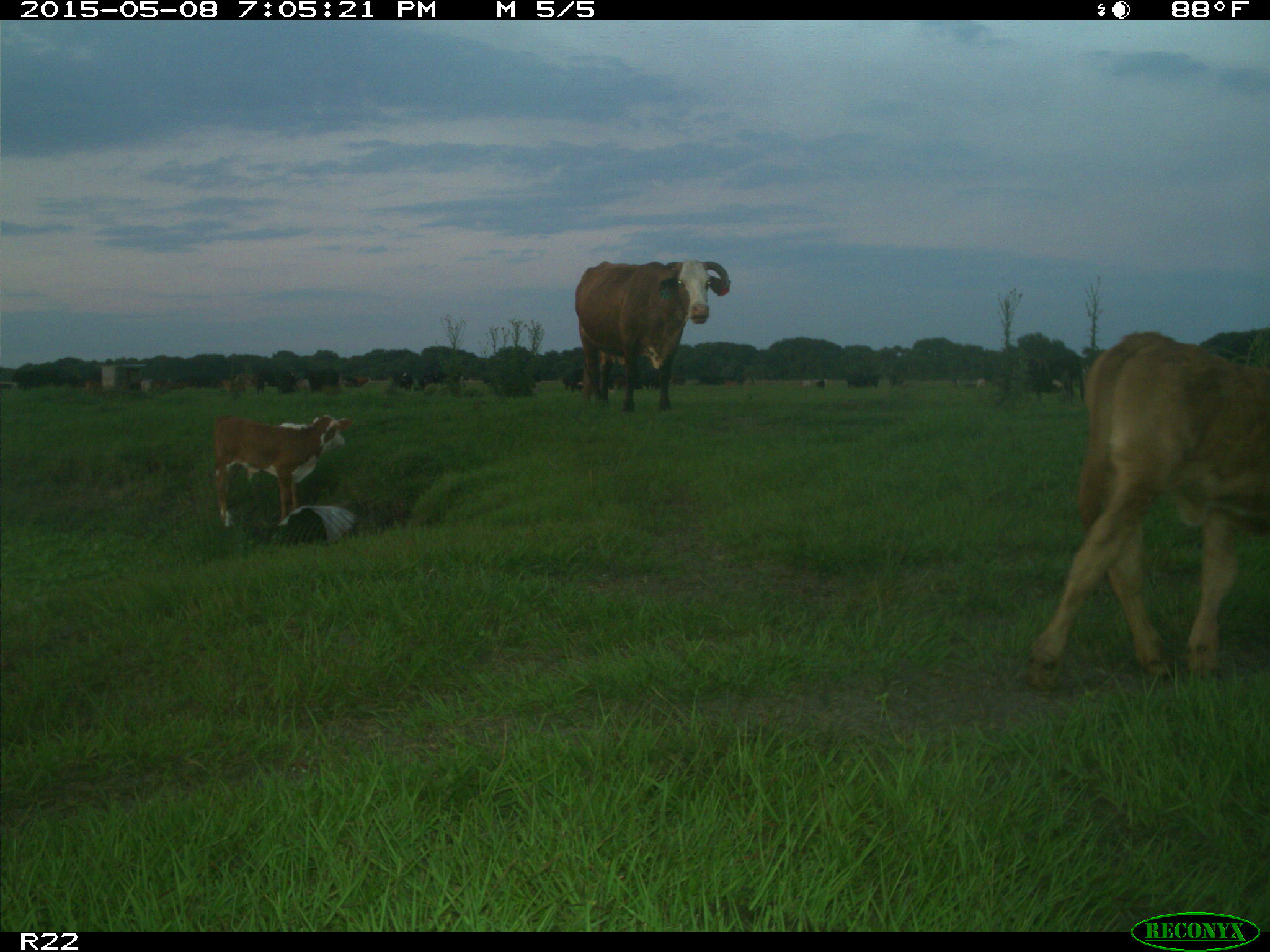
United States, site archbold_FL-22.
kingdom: Animalia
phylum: Chordata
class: Mammalia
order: Artiodactyla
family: Bovidae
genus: Bos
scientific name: Bos taurus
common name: domestic cow